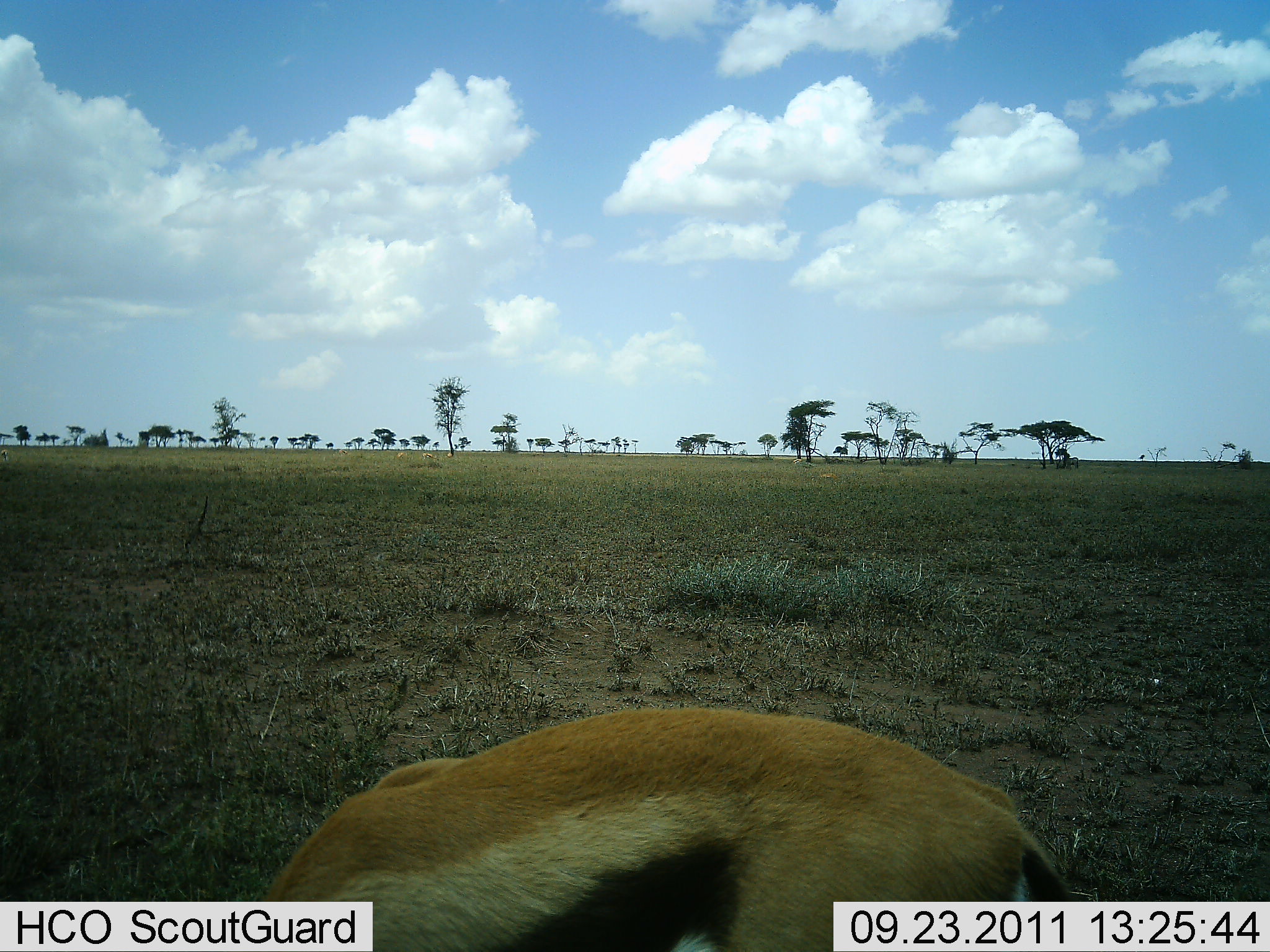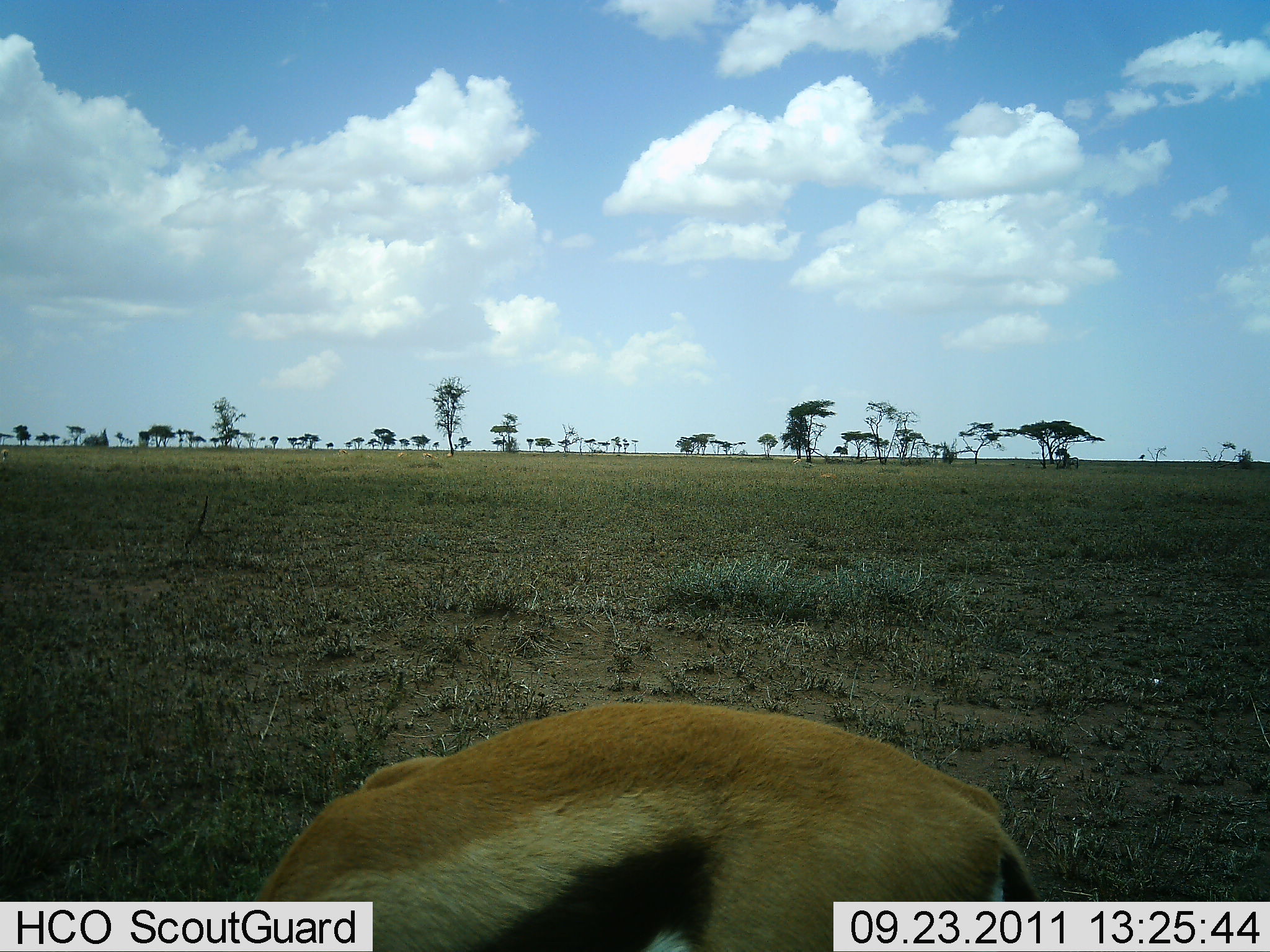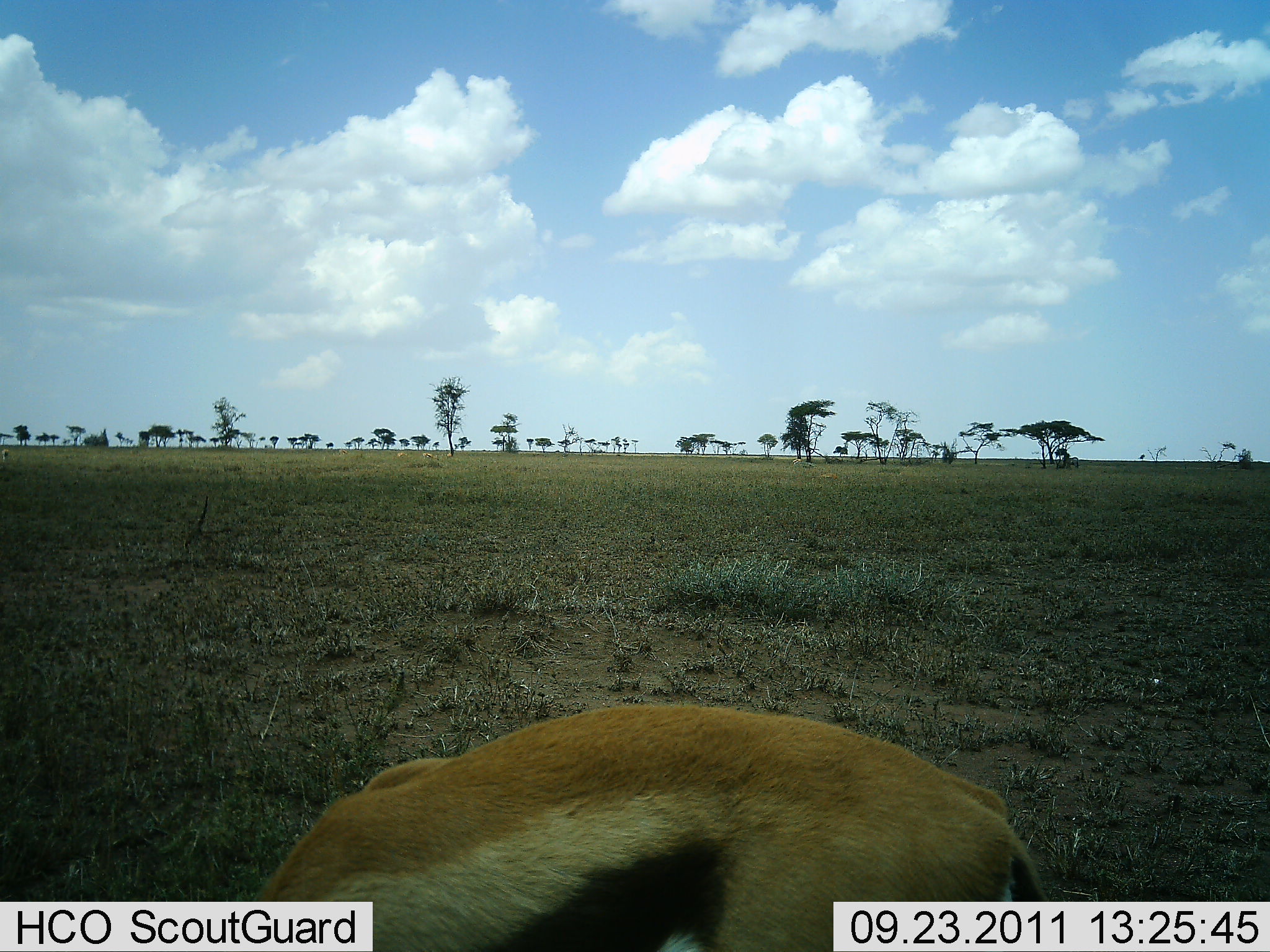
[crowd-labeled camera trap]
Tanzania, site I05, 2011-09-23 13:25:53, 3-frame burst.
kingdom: Animalia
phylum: Chordata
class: Mammalia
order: Artiodactyla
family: Bovidae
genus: Eudorcas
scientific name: Eudorcas thomsonii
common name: thomson's gazelle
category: gazellethomsons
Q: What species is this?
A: Gazellethomsons (thomson's gazelle) (Eudorcas thomsonii).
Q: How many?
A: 1.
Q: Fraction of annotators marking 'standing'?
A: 58%.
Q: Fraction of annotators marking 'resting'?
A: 17%.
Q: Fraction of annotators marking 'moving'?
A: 0%.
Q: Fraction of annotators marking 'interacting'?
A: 0%.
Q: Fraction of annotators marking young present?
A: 0%.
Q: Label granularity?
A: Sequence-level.